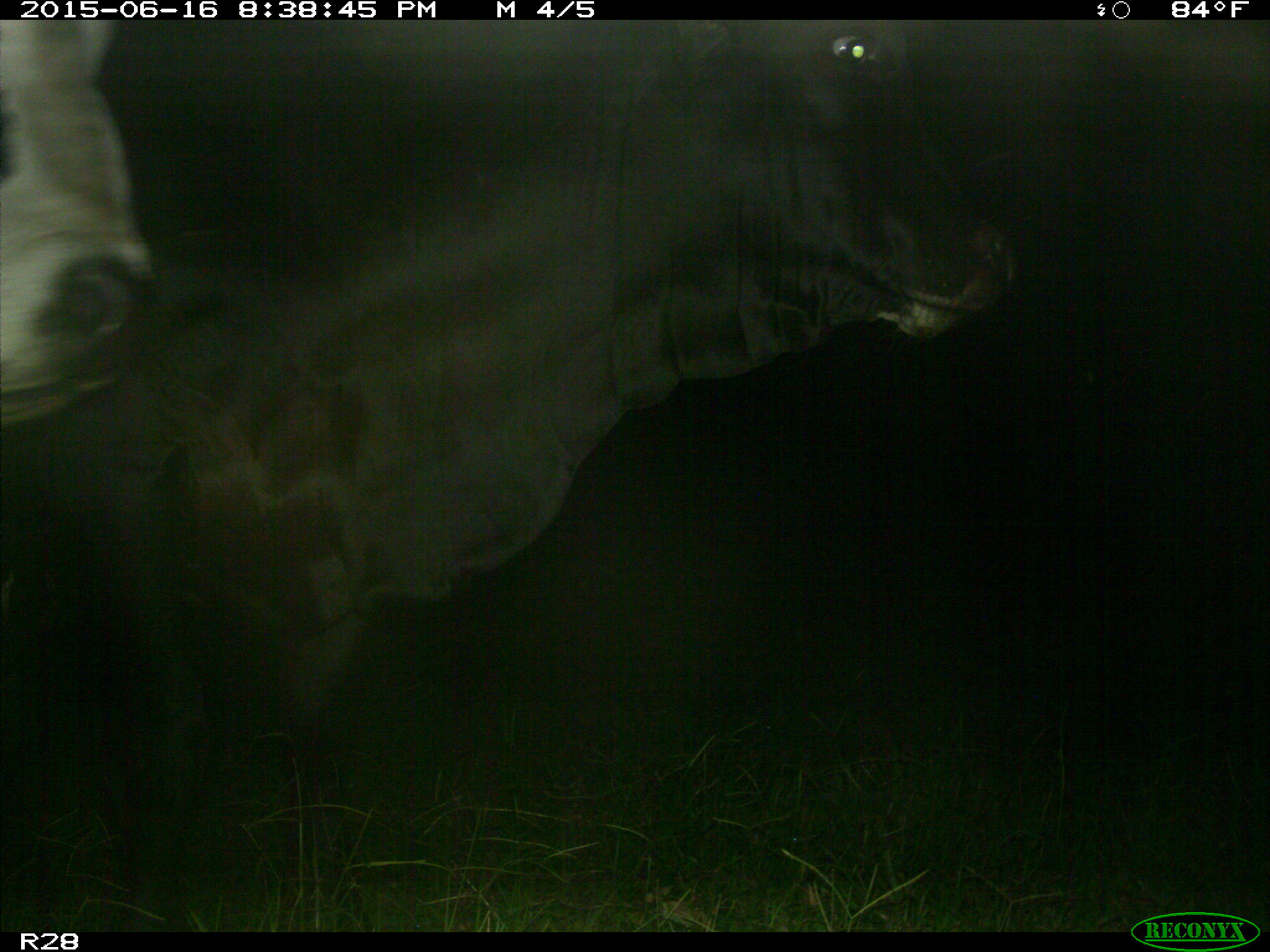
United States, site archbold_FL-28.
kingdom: Animalia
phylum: Chordata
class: Mammalia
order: Artiodactyla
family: Bovidae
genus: Bos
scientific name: Bos taurus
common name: domestic cow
Bos taurus (domestic cow).